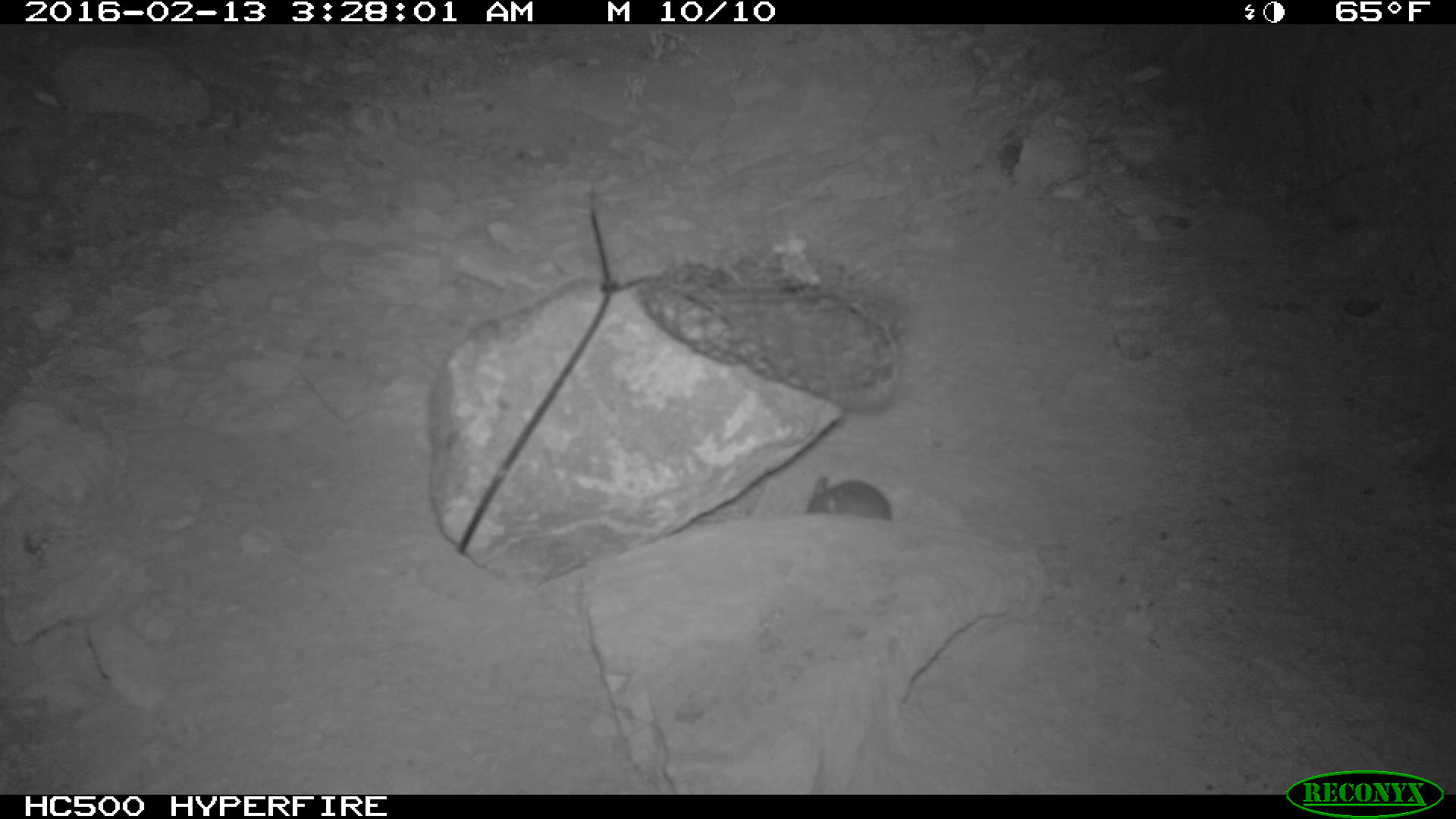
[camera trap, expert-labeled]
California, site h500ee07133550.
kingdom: Animalia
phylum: Chordata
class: Mammalia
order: Rodentia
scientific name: Rodentia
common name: rodent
Rodent (Rodentia).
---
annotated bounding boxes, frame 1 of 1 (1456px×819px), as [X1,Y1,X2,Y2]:
rodent: [805,478,890,517]